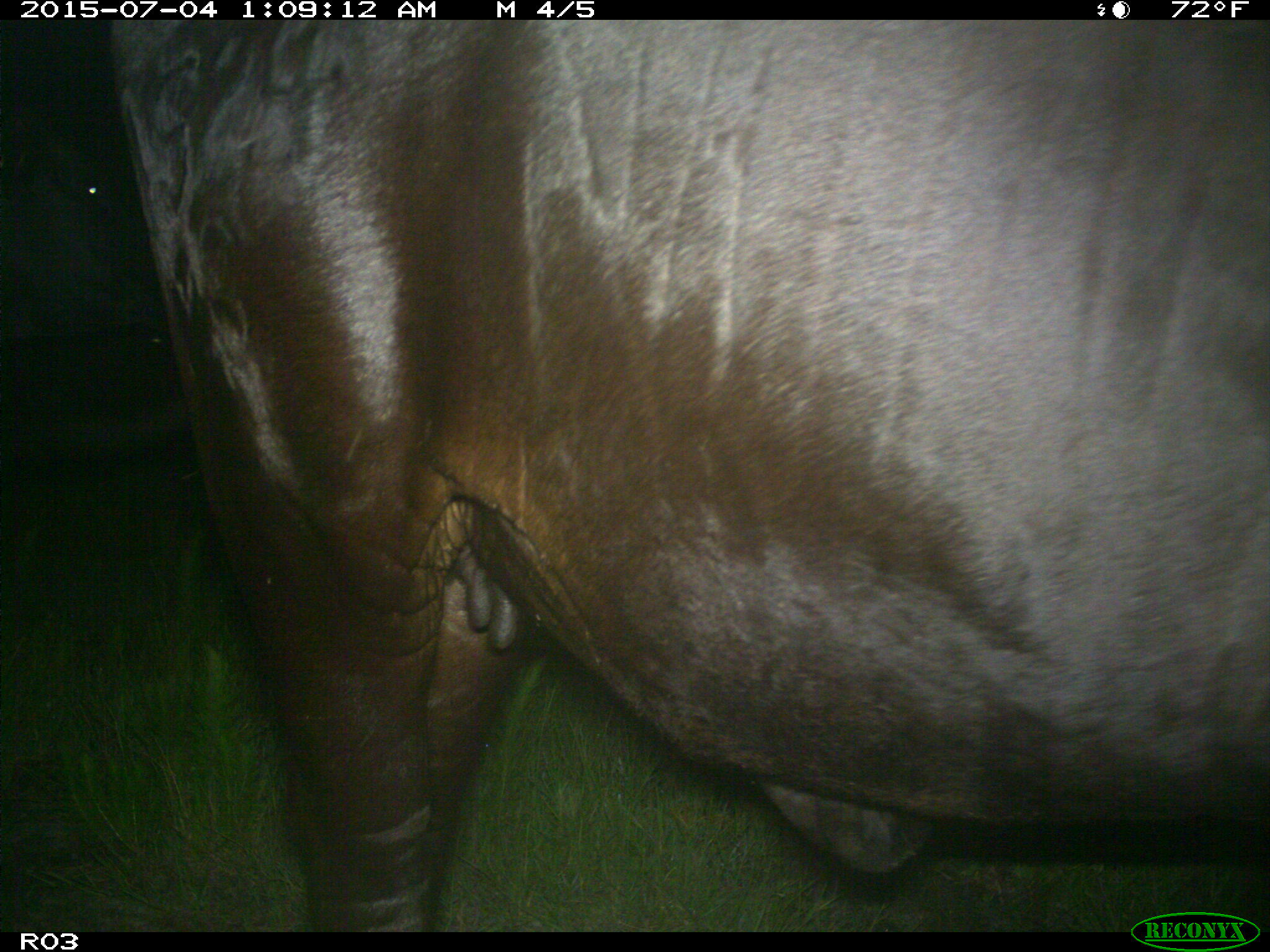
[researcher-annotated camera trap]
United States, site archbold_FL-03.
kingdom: Animalia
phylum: Chordata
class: Mammalia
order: Artiodactyla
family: Bovidae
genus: Bos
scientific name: Bos taurus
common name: domestic cow